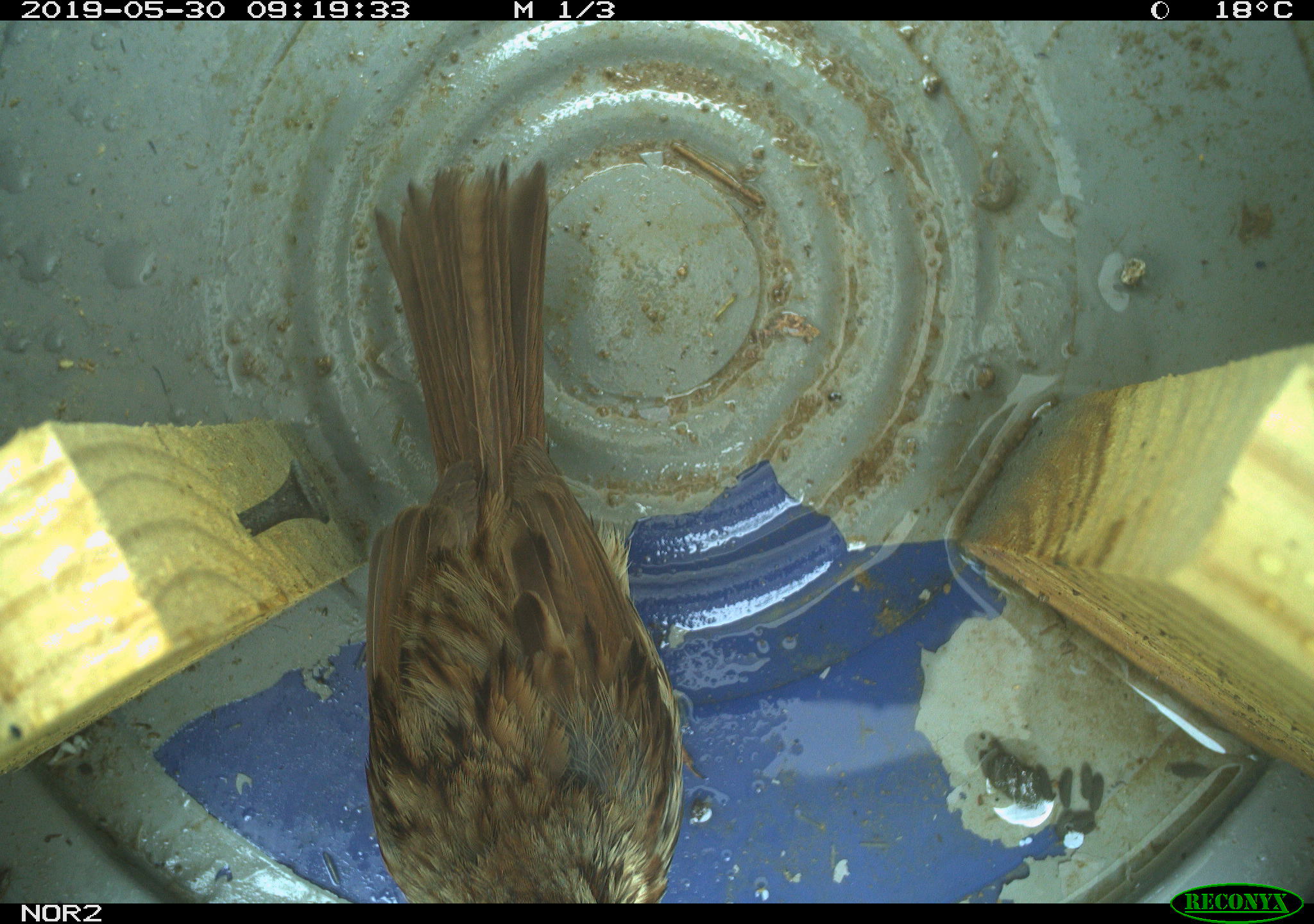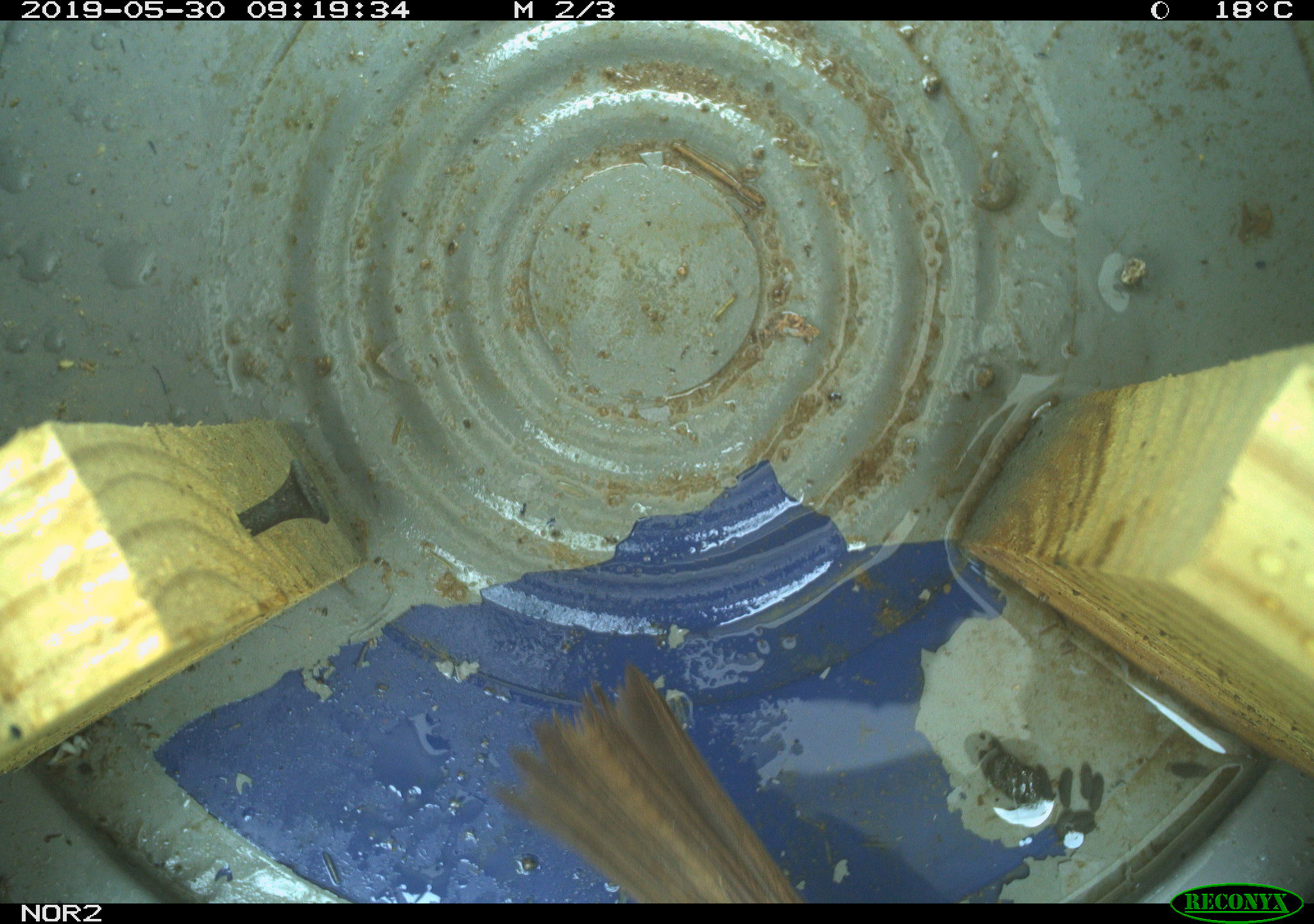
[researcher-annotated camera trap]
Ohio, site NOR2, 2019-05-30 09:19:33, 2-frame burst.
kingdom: Animalia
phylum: Chordata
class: Aves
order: Passeriformes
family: Passerellidae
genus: Melospiza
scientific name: Melospiza melodia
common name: song sparrow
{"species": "song sparrow (Melospiza melodia)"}